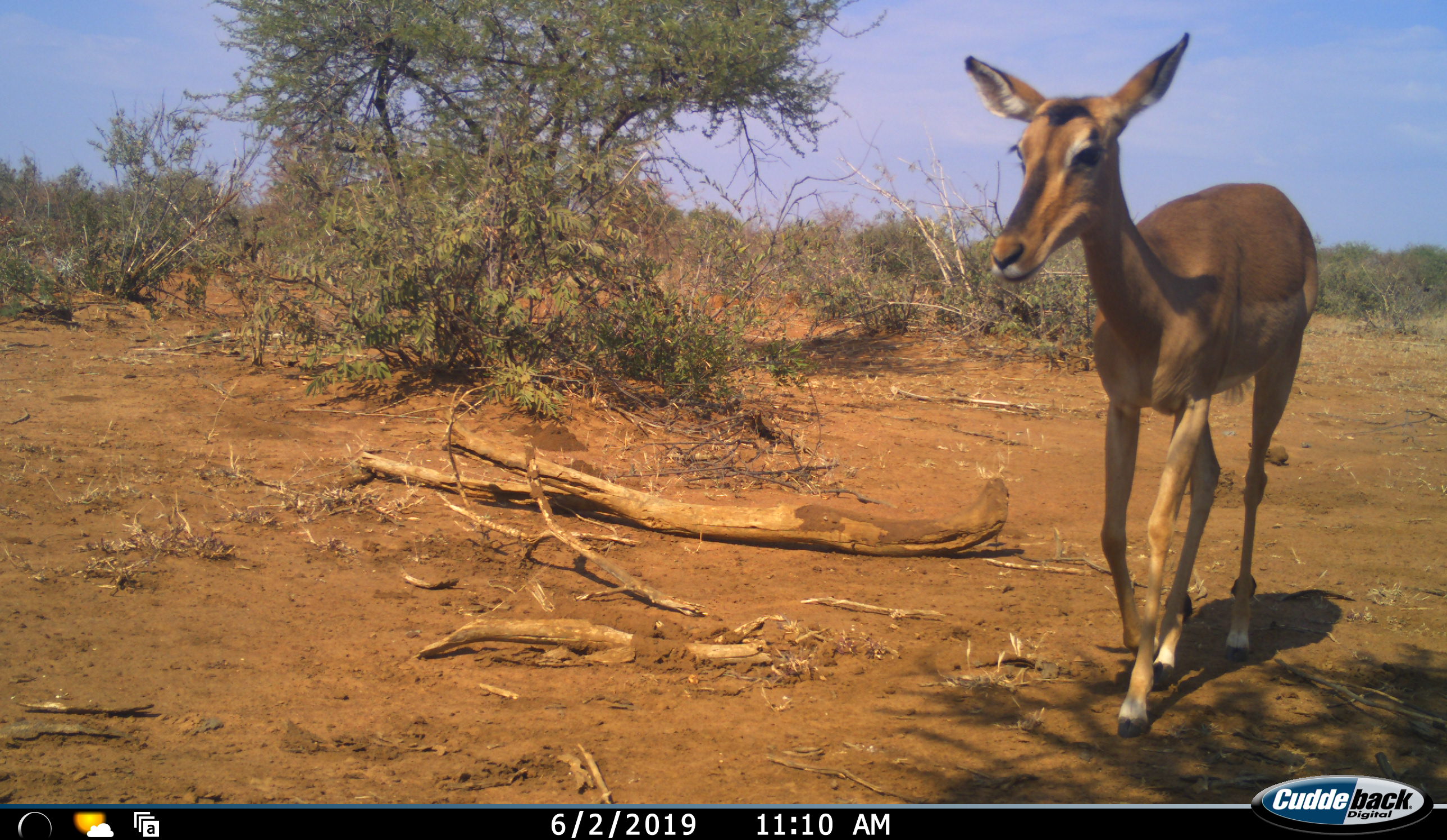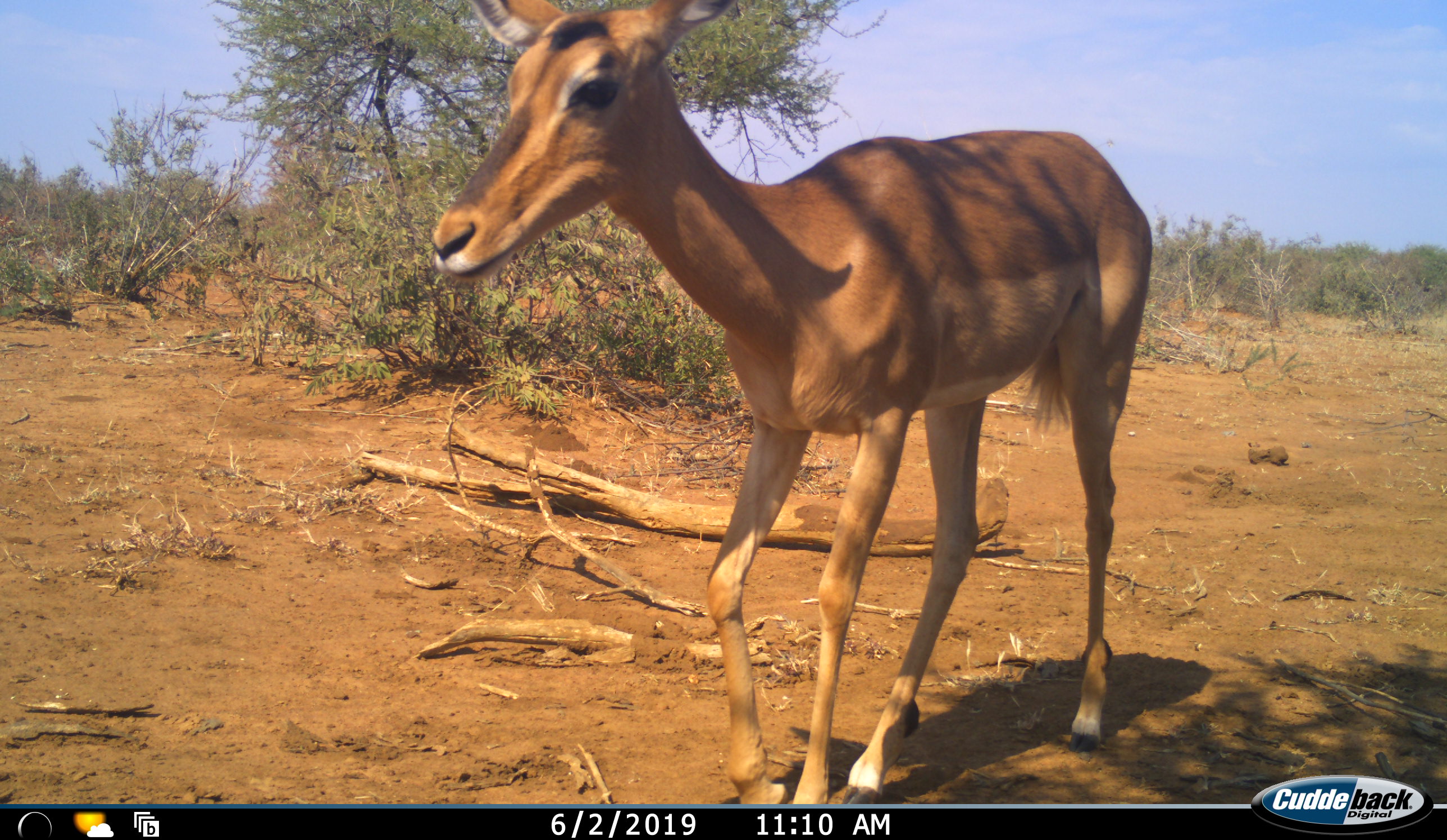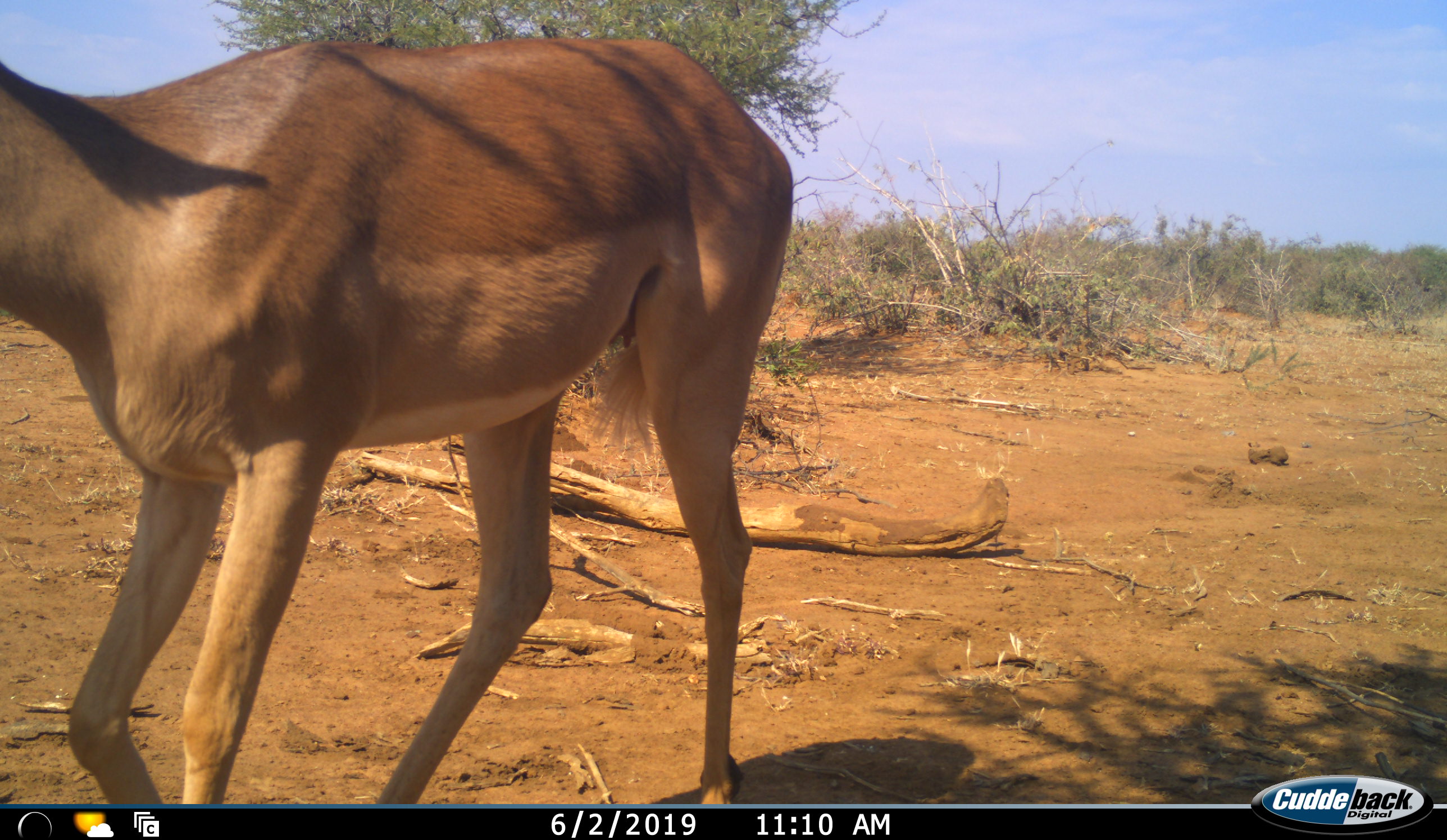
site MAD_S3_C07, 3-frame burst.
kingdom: Animalia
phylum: Chordata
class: Mammalia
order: Artiodactyla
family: Bovidae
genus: Aepyceros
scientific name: Aepyceros melampus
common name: impala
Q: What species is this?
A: Impala (Aepyceros melampus).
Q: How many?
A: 1.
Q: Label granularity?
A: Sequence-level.